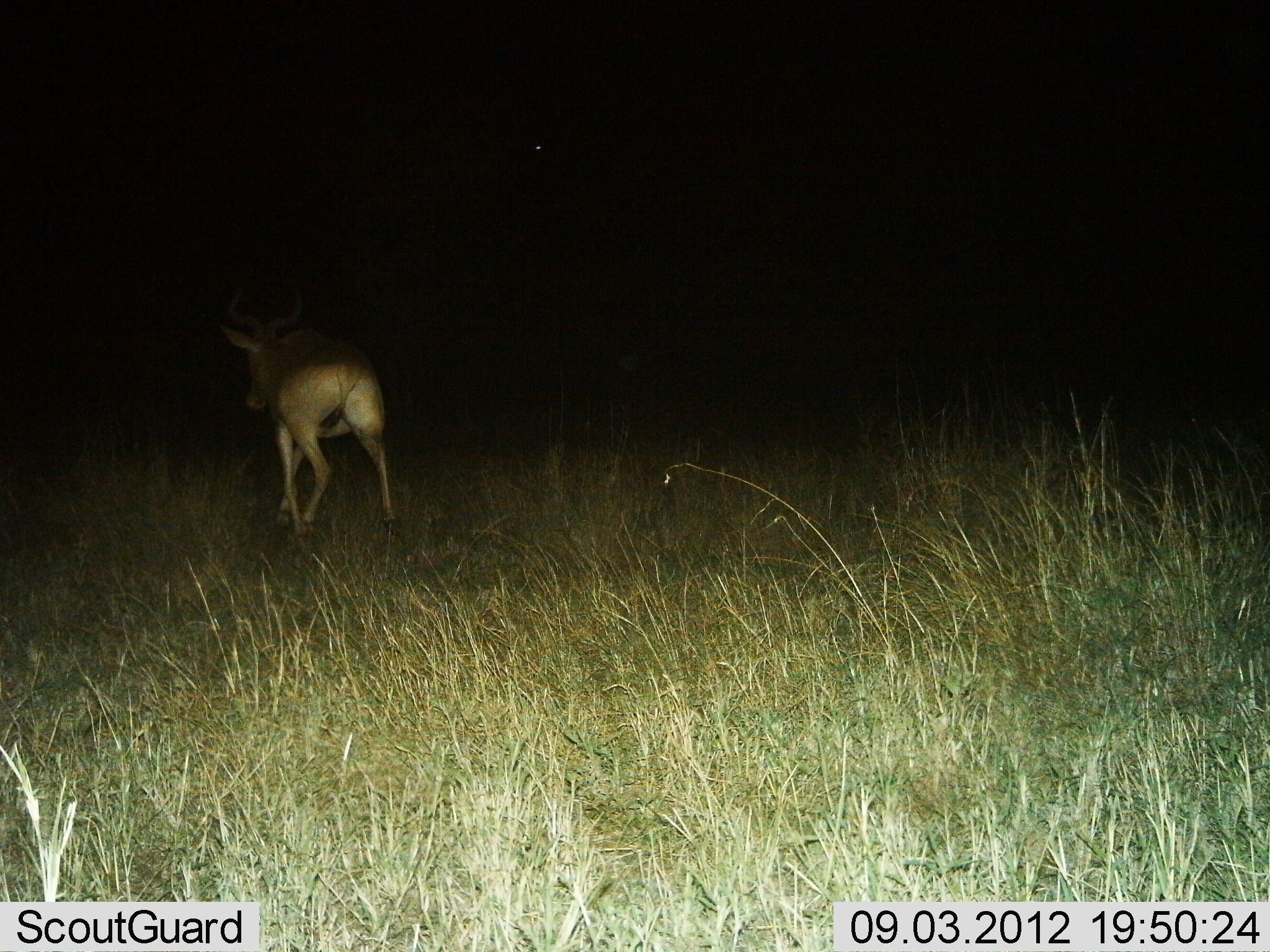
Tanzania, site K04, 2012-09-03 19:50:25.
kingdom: Animalia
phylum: Chordata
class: Mammalia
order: Artiodactyla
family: Bovidae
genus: Alcelaphus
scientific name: Alcelaphus buselaphus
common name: hartebeest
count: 1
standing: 20%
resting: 0%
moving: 80%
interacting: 0%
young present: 0%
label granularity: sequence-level